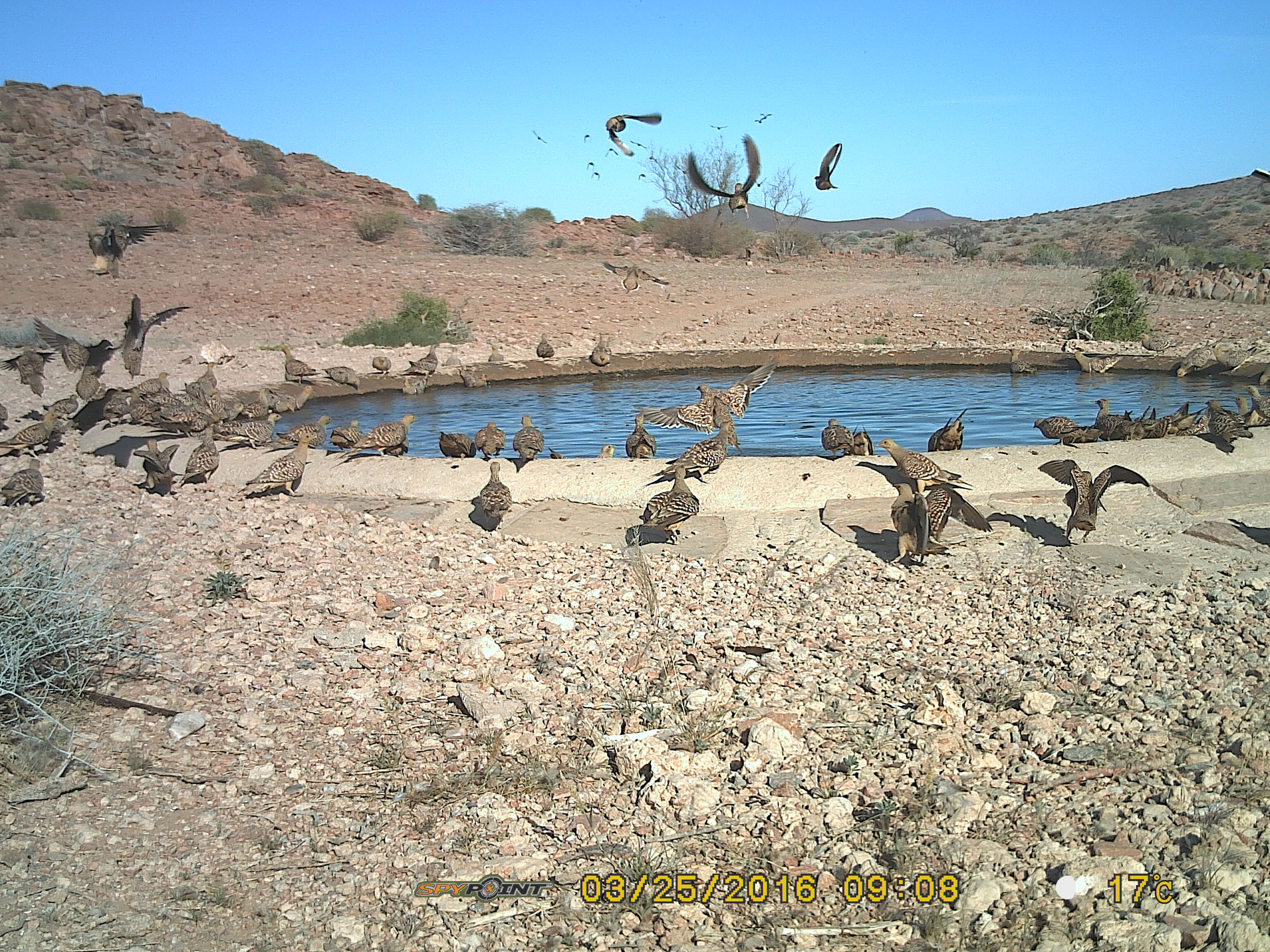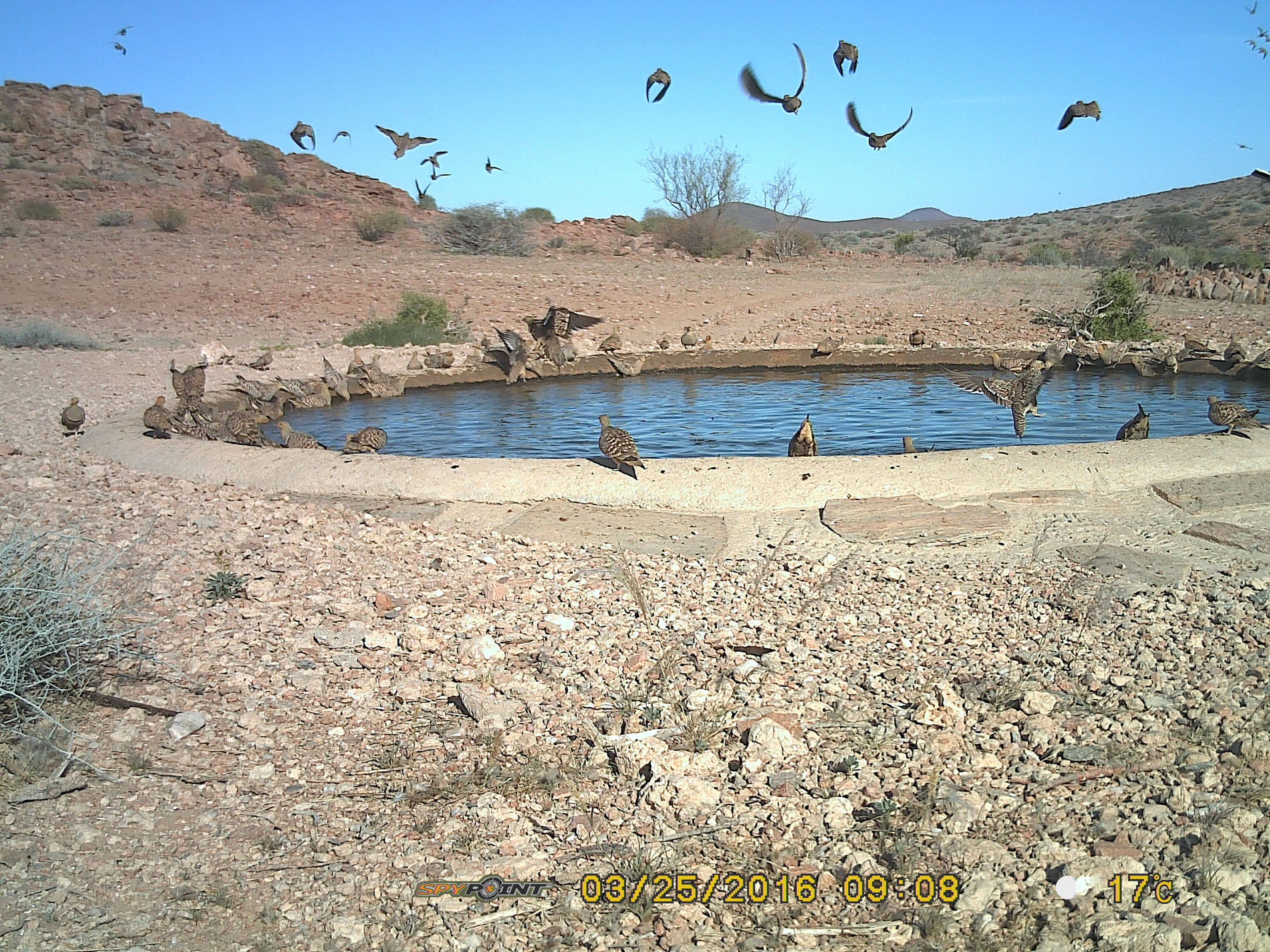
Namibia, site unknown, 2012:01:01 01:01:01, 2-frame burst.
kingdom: Animalia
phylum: Chordata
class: Aves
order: Pterocliformes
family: Pteroclidae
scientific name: Pteroclidae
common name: sandgrouse